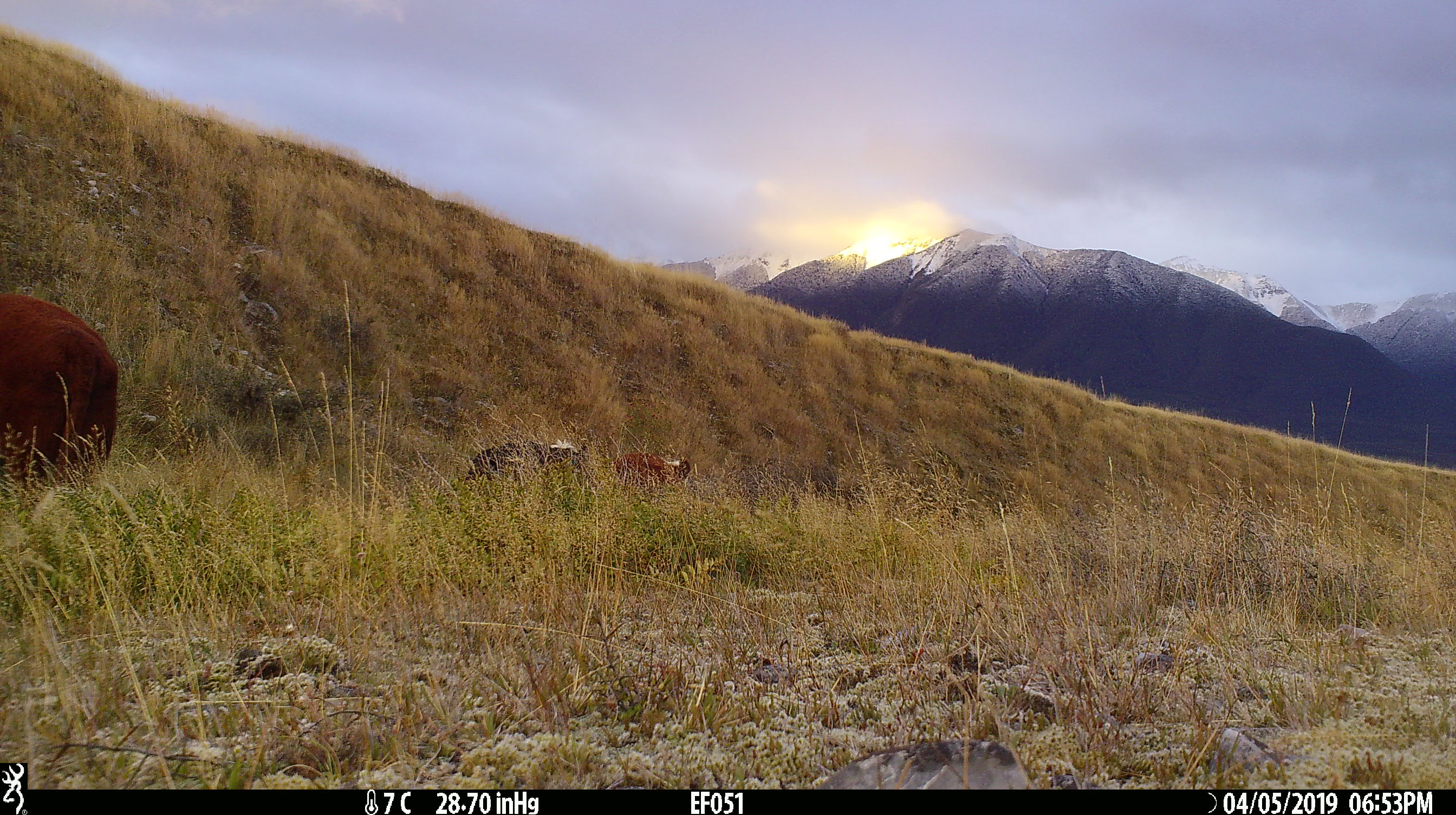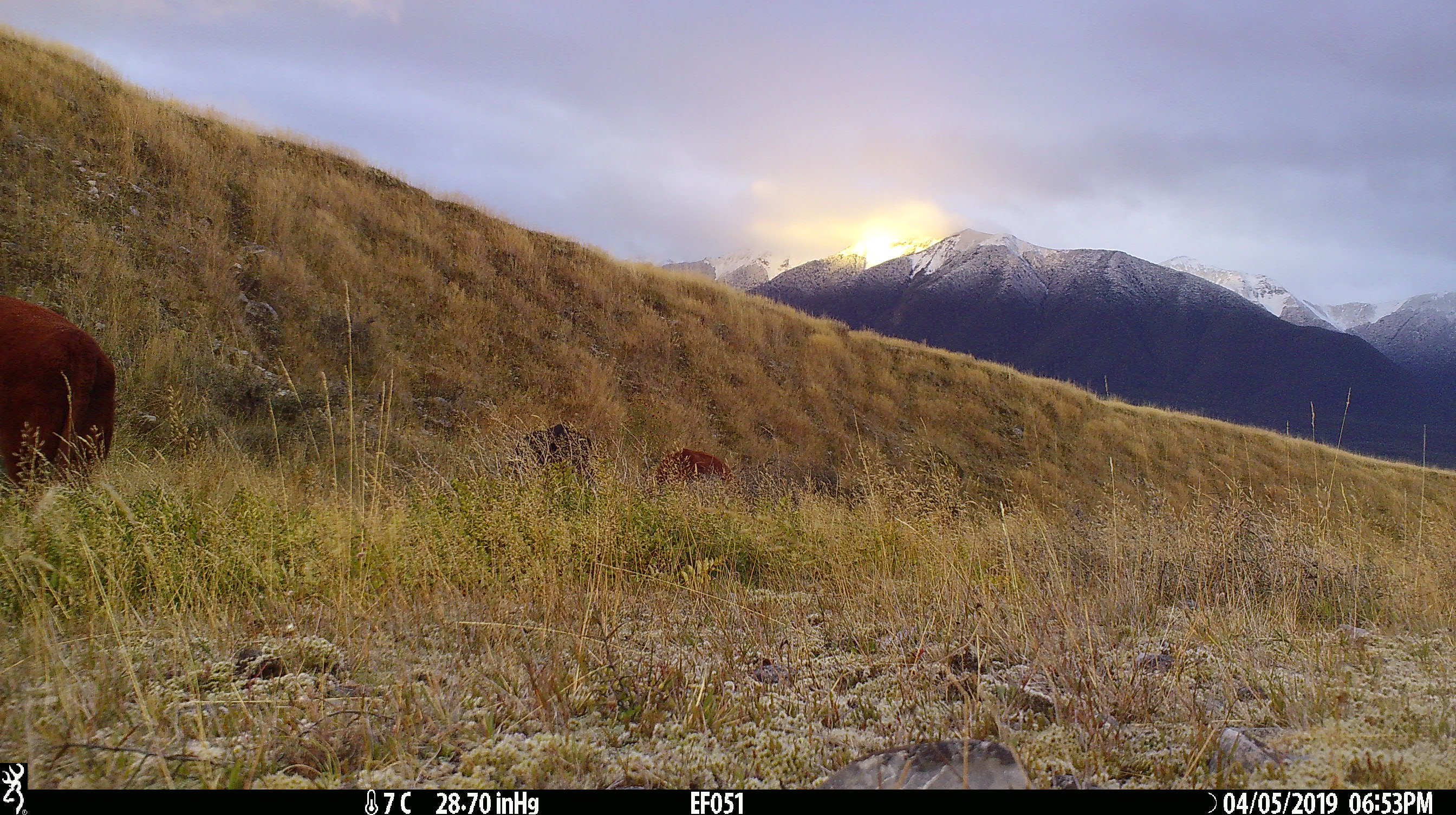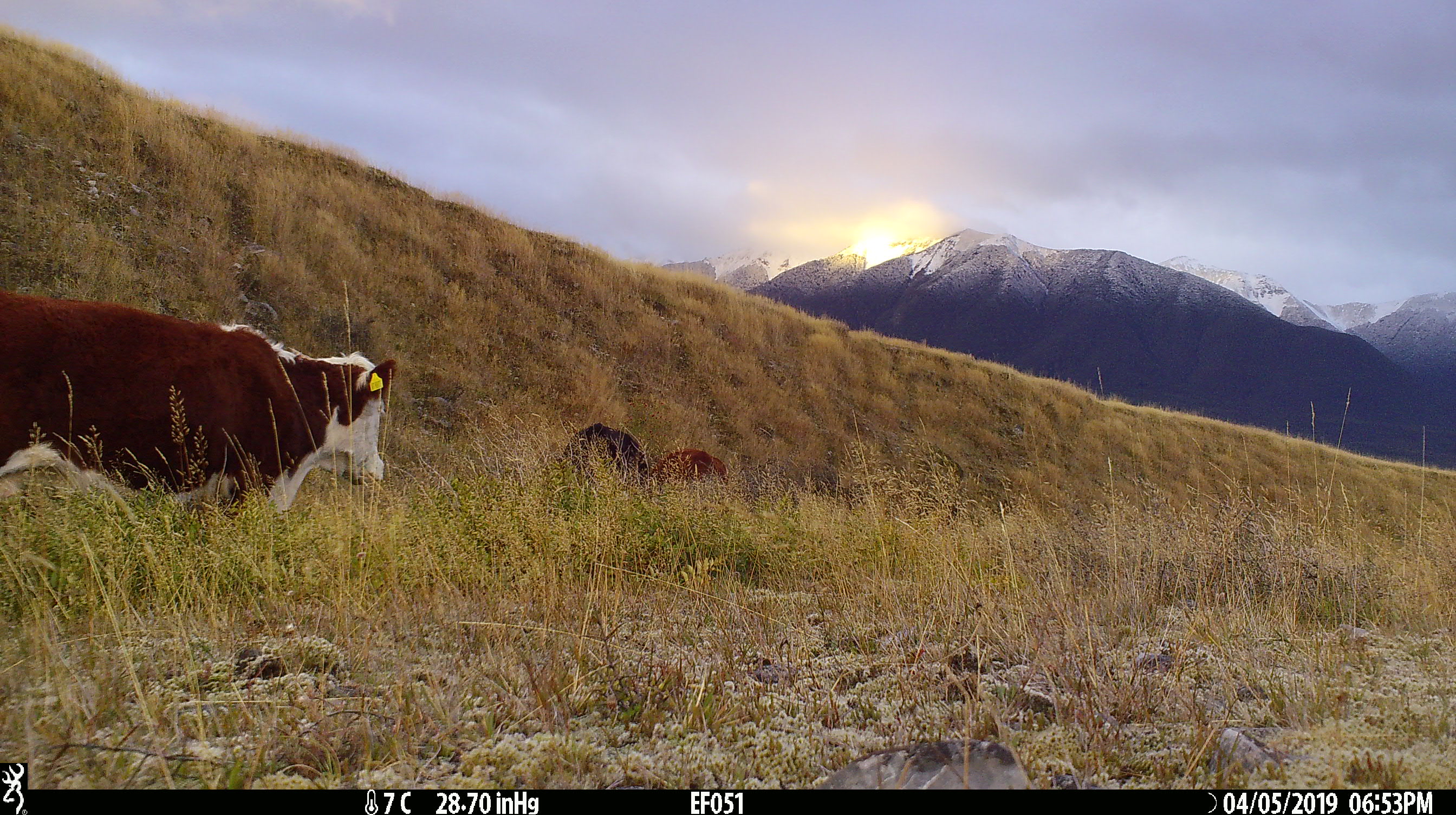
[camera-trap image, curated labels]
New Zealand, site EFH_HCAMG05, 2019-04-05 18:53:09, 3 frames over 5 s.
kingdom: Animalia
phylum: Chordata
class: Mammalia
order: Artiodactyla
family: Bovidae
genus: Bos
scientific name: Bos taurus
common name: domestic cow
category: cow